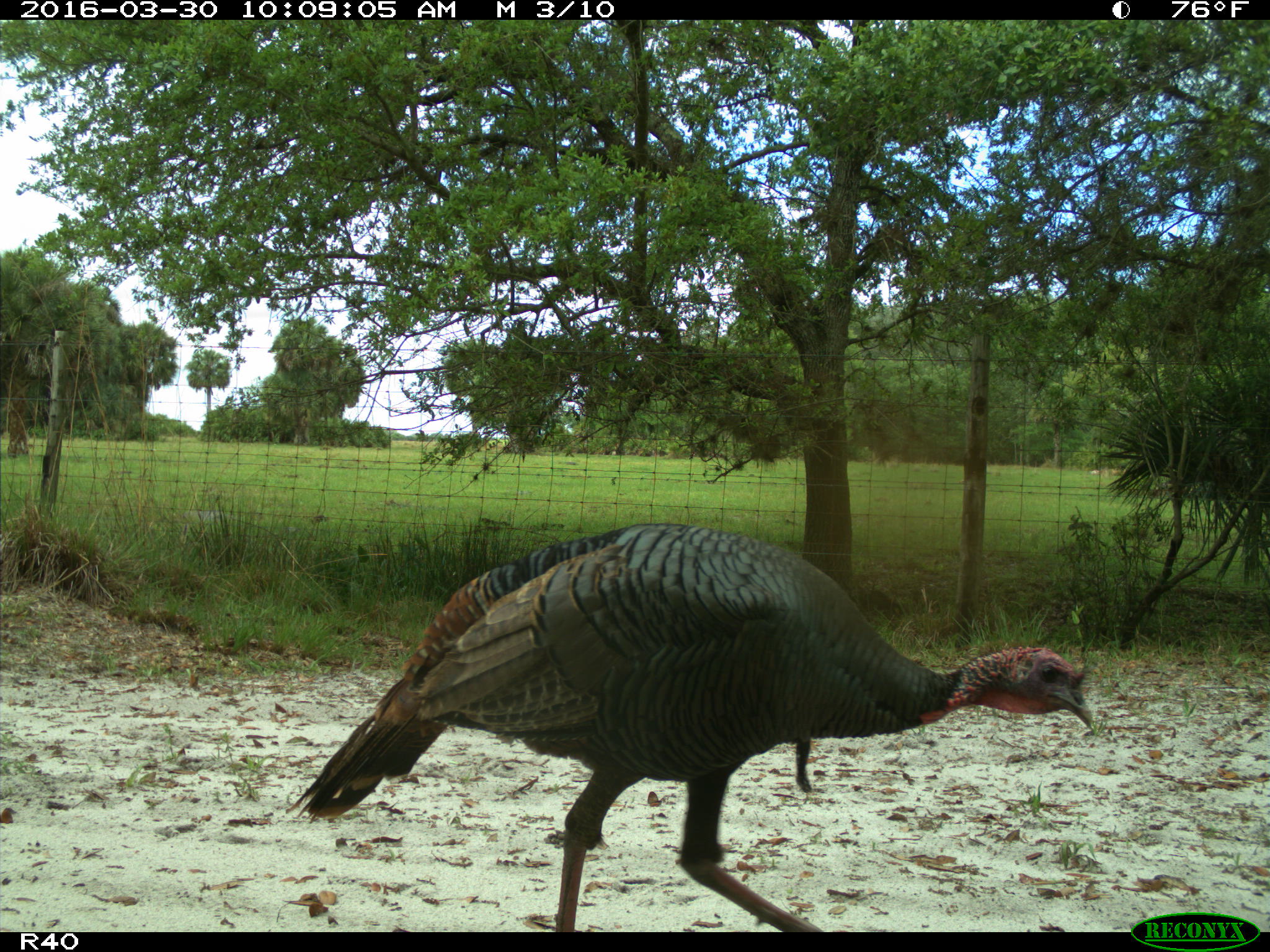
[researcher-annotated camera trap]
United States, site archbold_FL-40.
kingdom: Animalia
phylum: Chordata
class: Aves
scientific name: Aves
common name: birds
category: unidentified bird